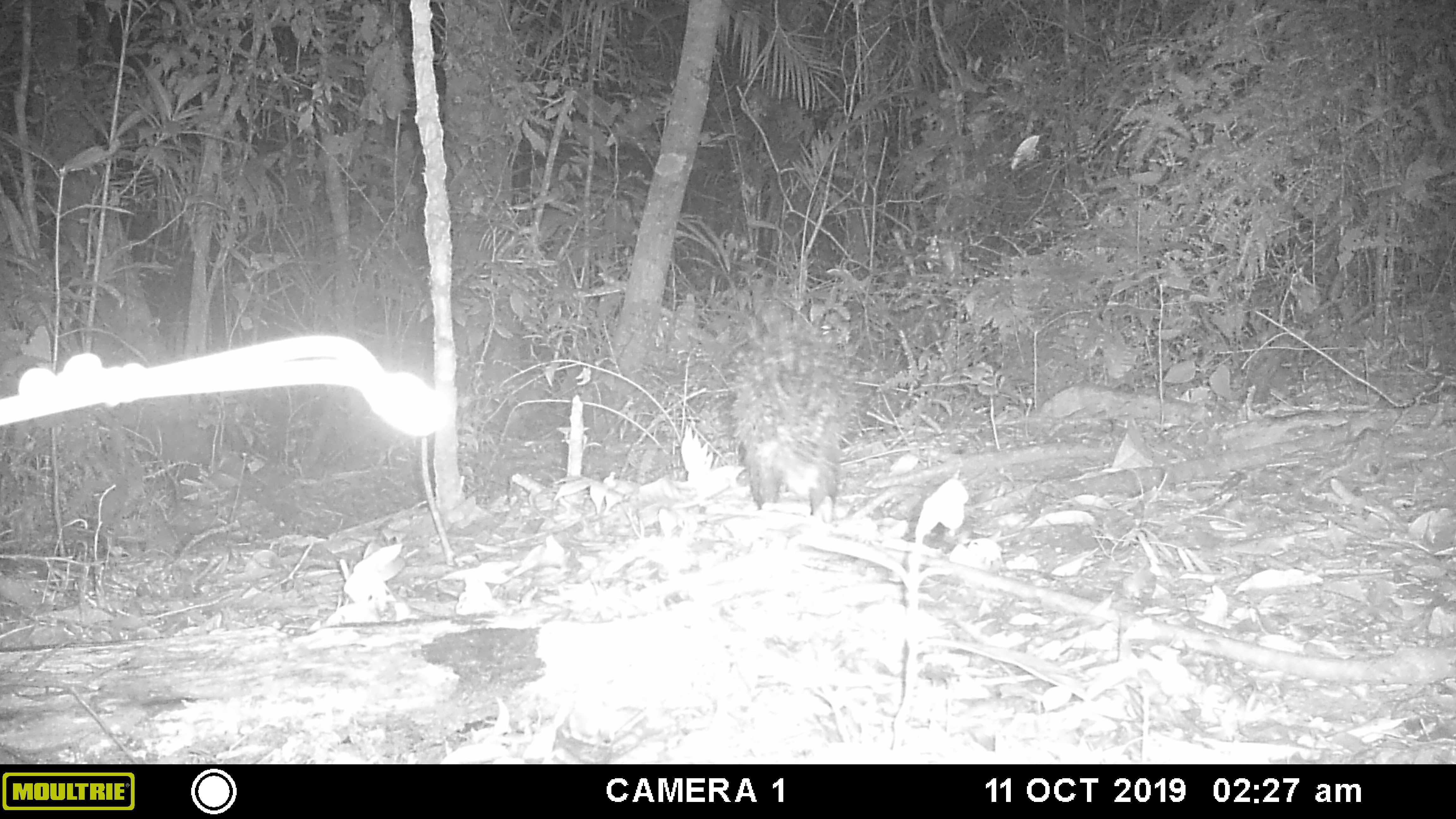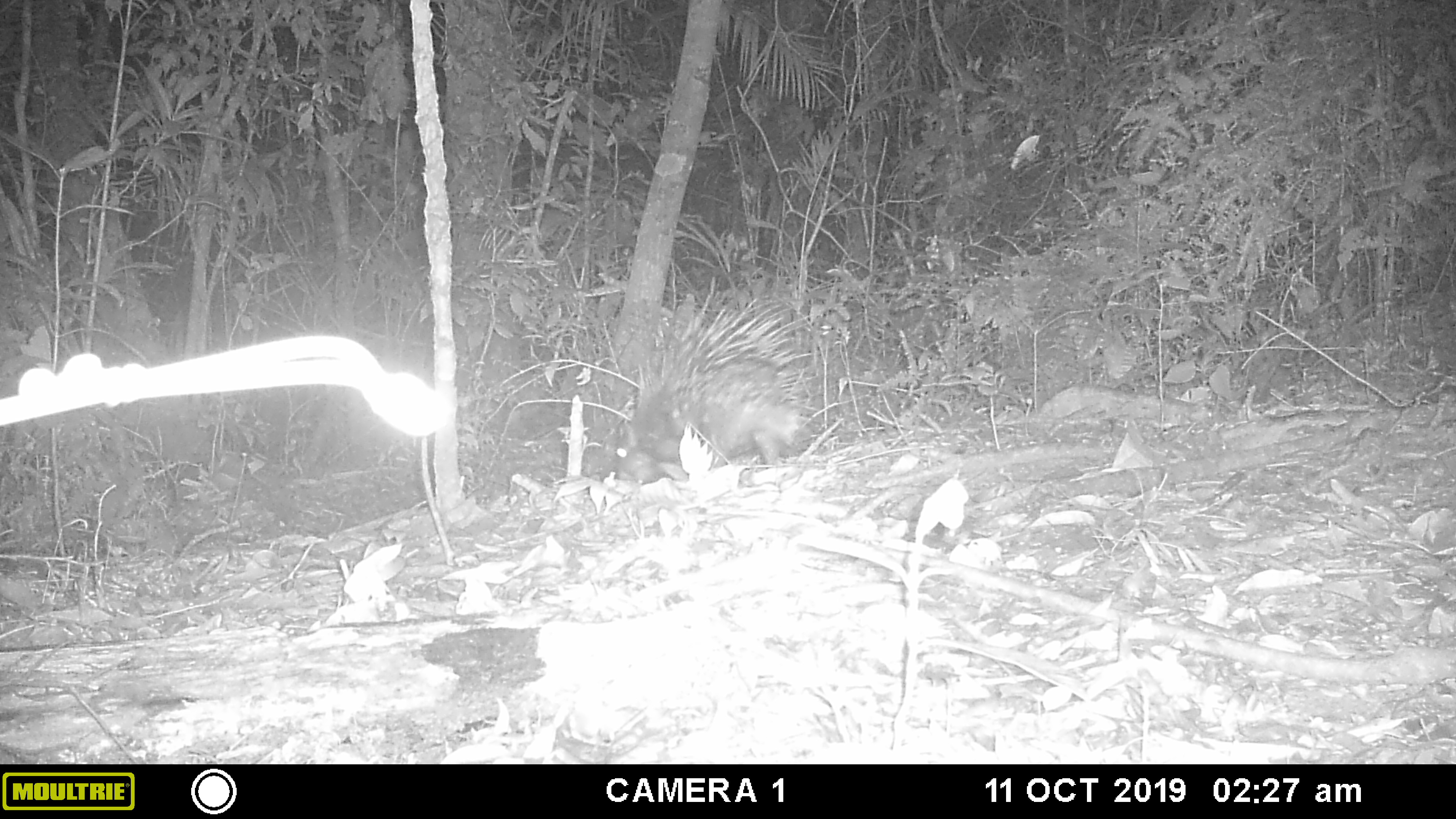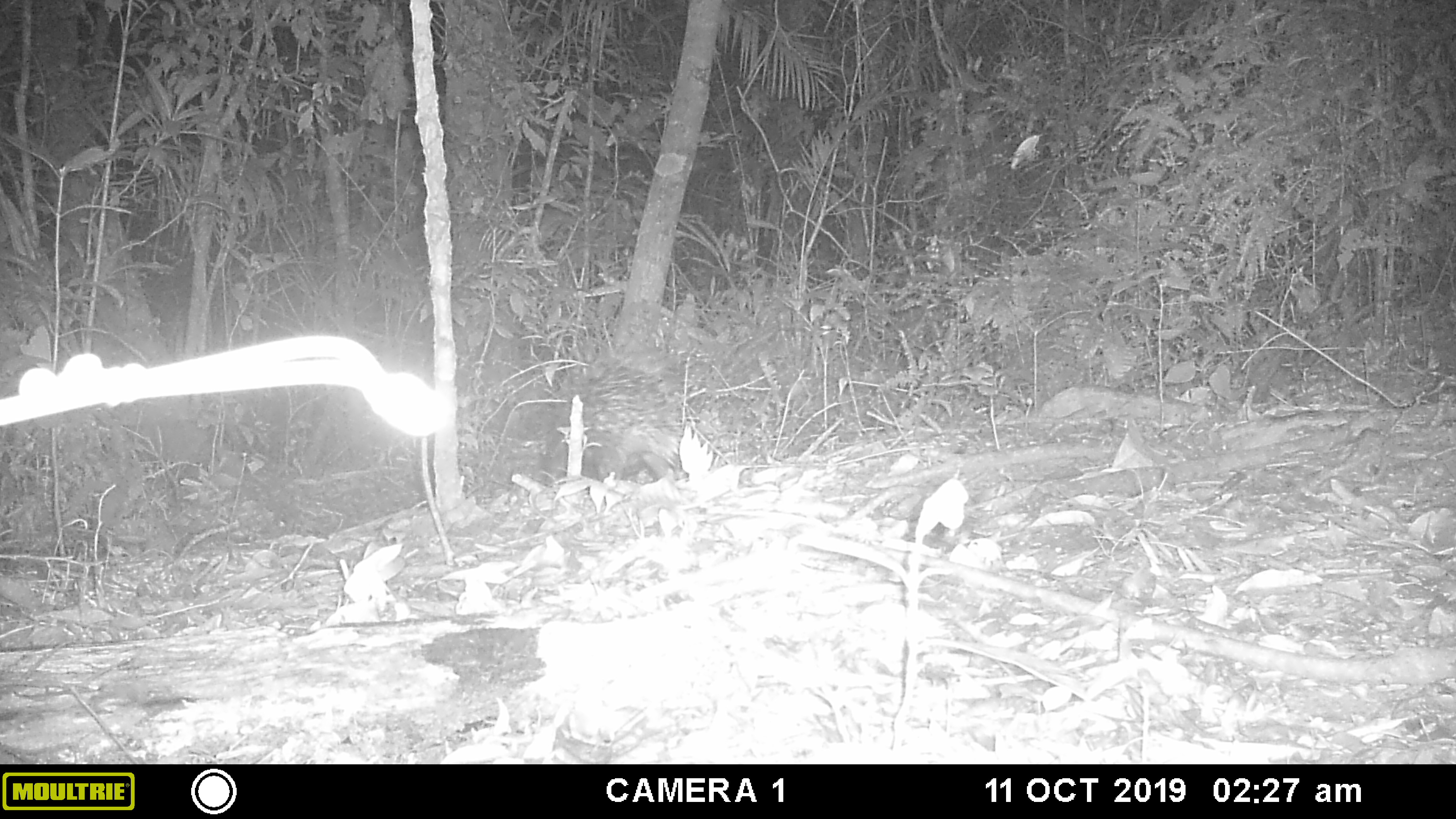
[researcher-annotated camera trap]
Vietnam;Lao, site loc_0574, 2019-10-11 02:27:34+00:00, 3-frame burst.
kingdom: Animalia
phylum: Chordata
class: Mammalia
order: Rodentia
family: Hystricidae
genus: Hystrix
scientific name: Hystrix brachyura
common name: malayan porcupine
Malayan porcupine (Hystrix brachyura). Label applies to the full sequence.